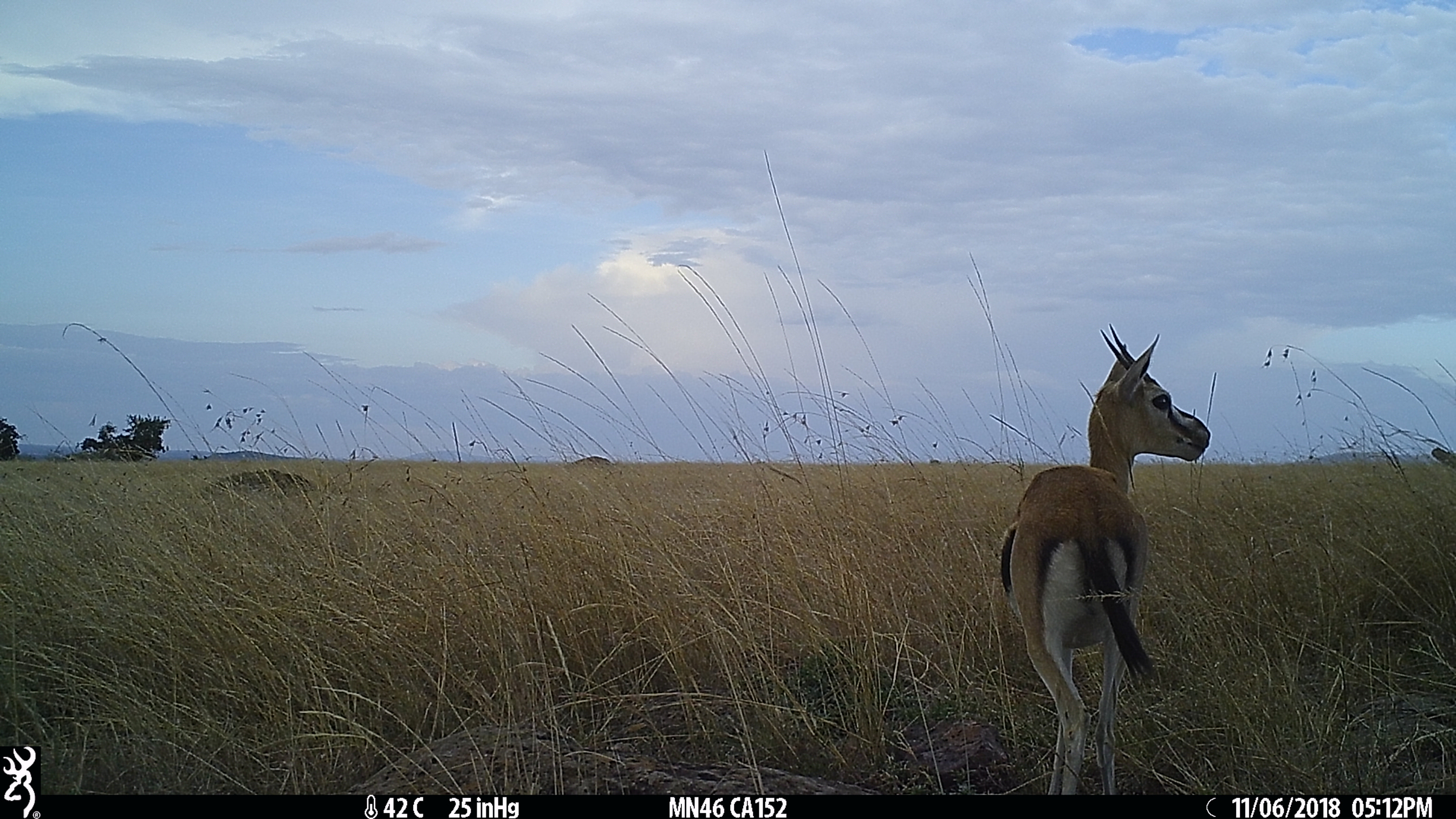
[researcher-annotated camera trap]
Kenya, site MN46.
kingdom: Animalia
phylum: Chordata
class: Mammalia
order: Artiodactyla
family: Bovidae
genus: Eudorcas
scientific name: Eudorcas thomsonii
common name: thomon's gazelle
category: gazelle thomsons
Gazelle thomsons (thomon's gazelle) (Eudorcas thomsonii).